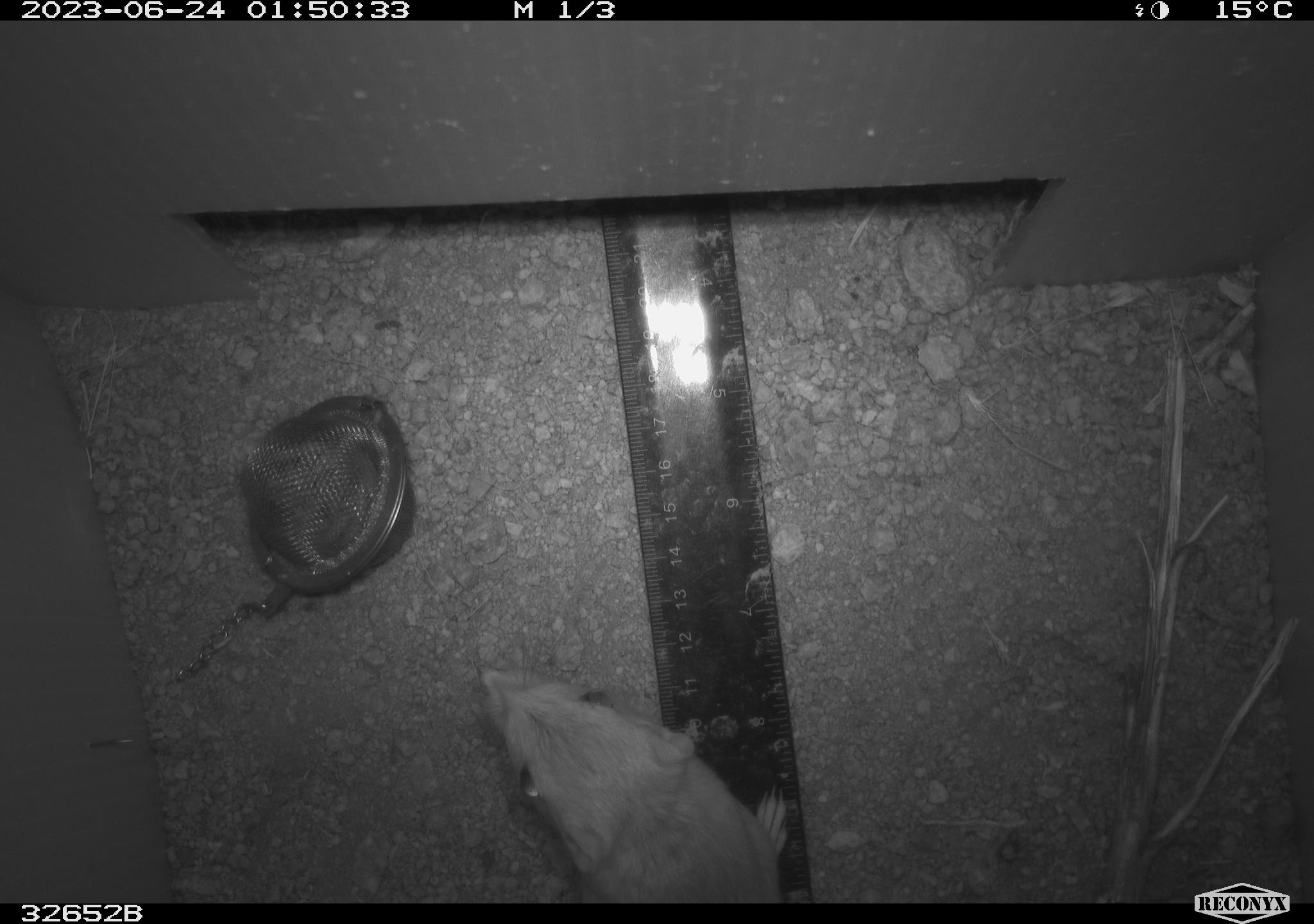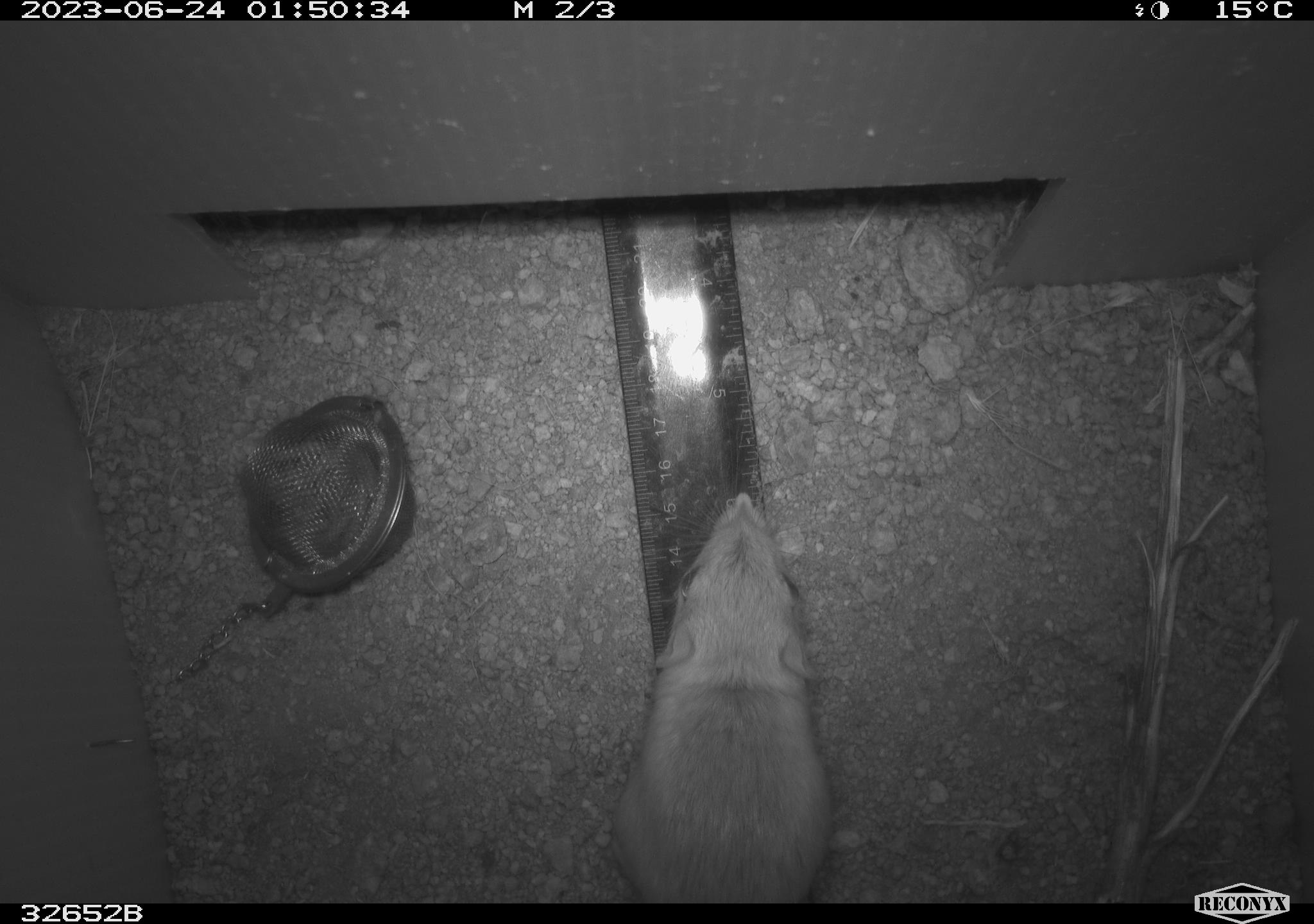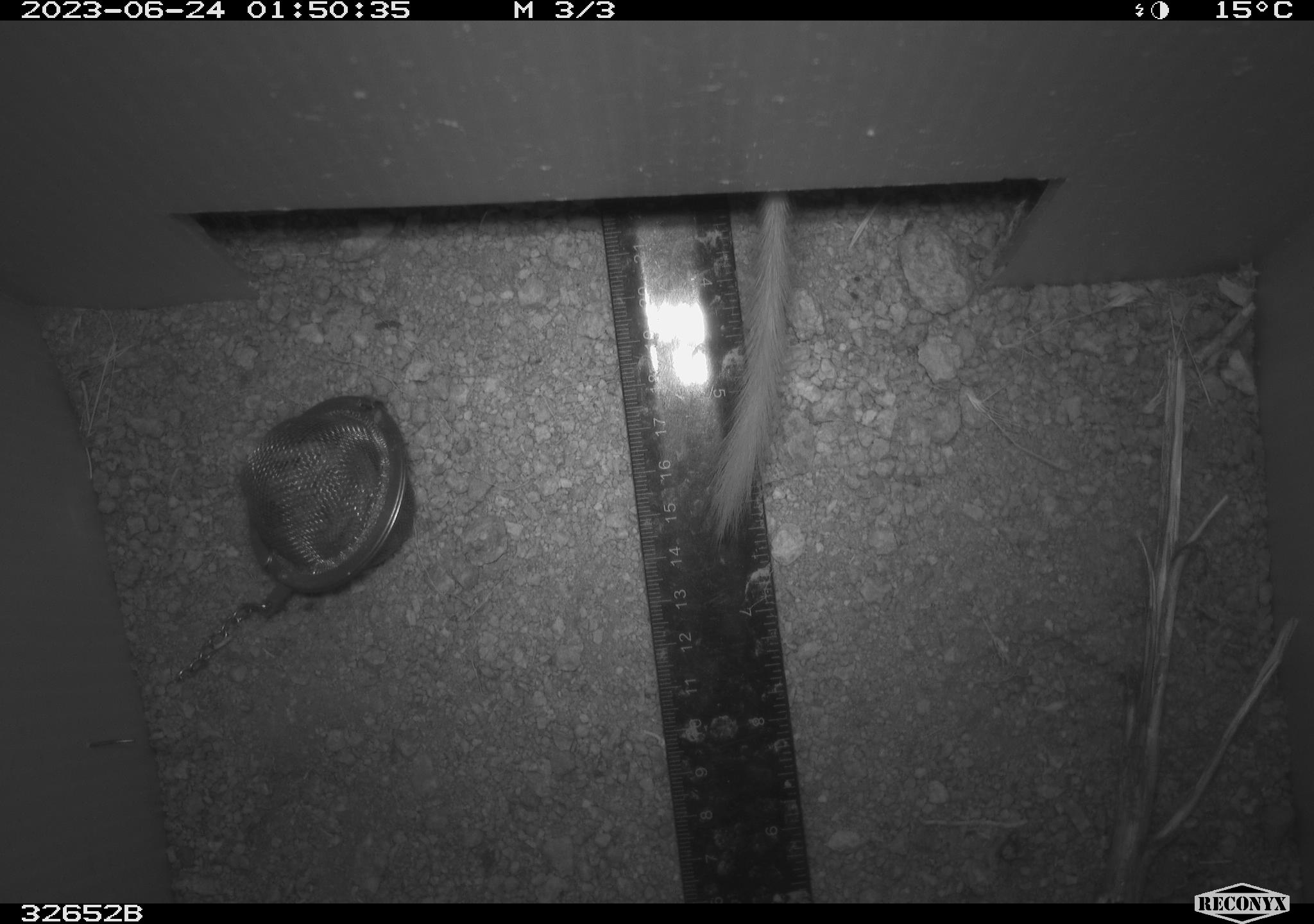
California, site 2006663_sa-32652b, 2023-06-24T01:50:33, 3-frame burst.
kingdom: Animalia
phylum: Chordata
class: Mammalia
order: Rodentia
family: Heteromyidae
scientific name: Heteromyidae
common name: kangaroo rats and pocket mice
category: heteromyidae family